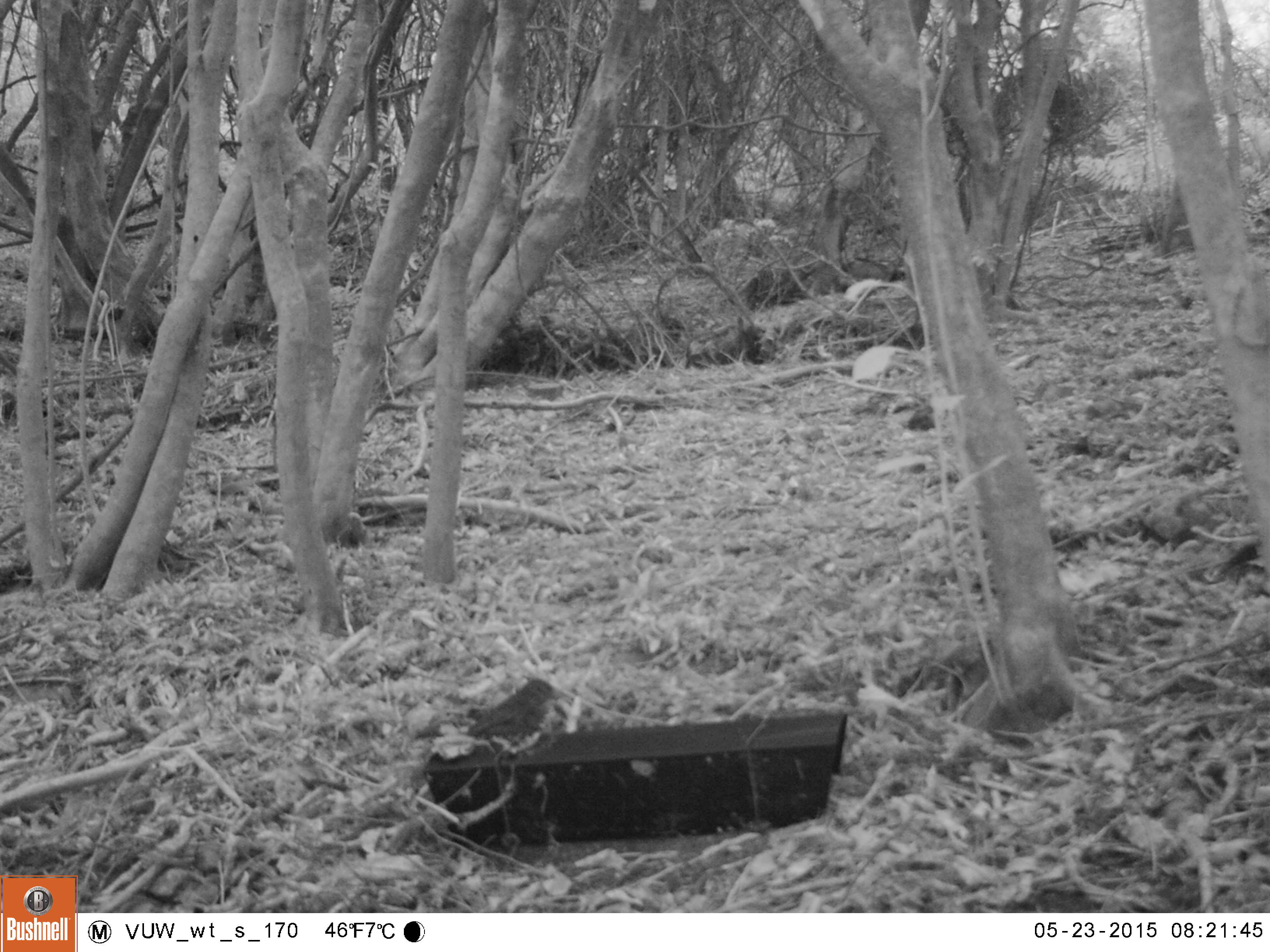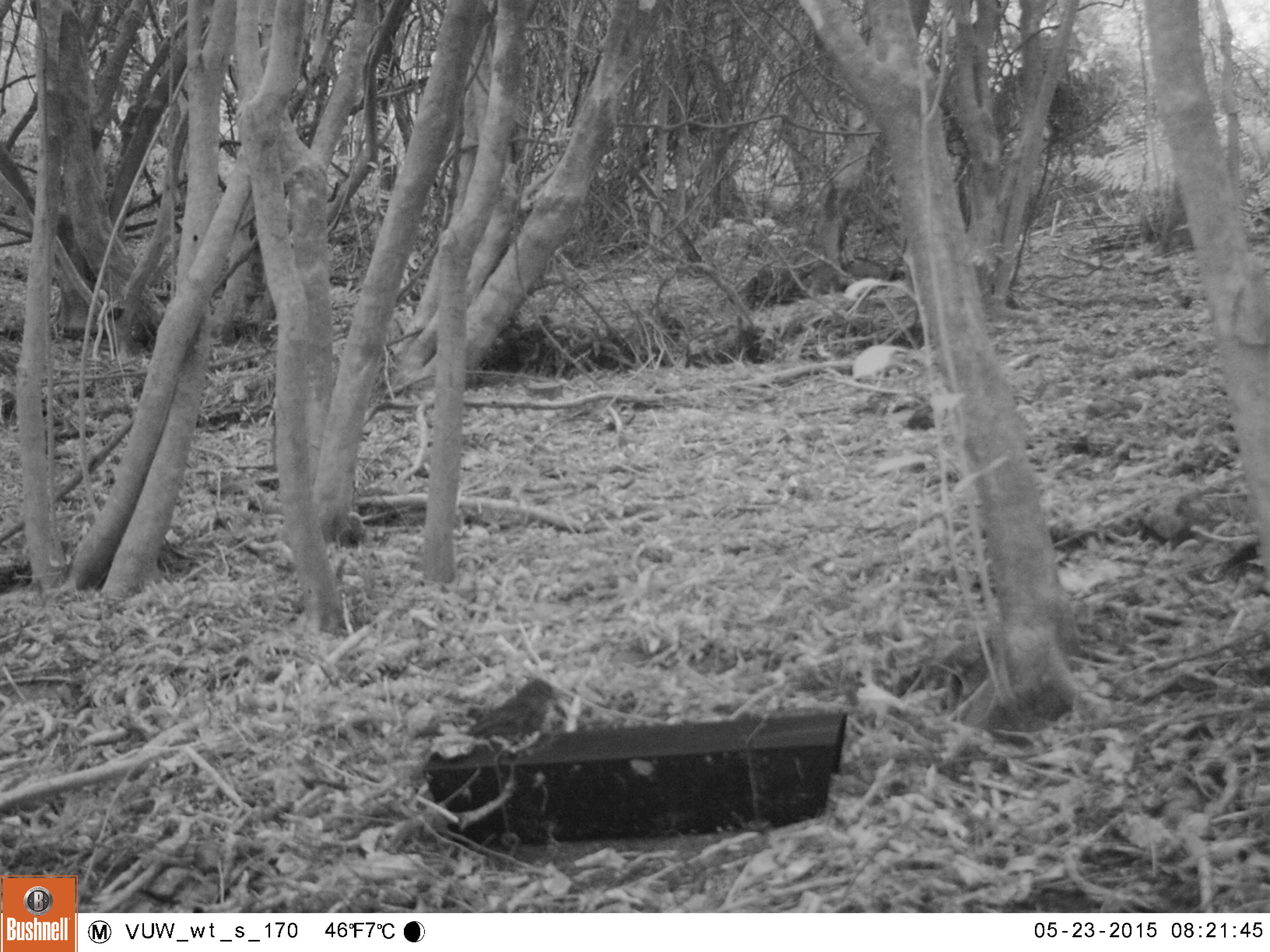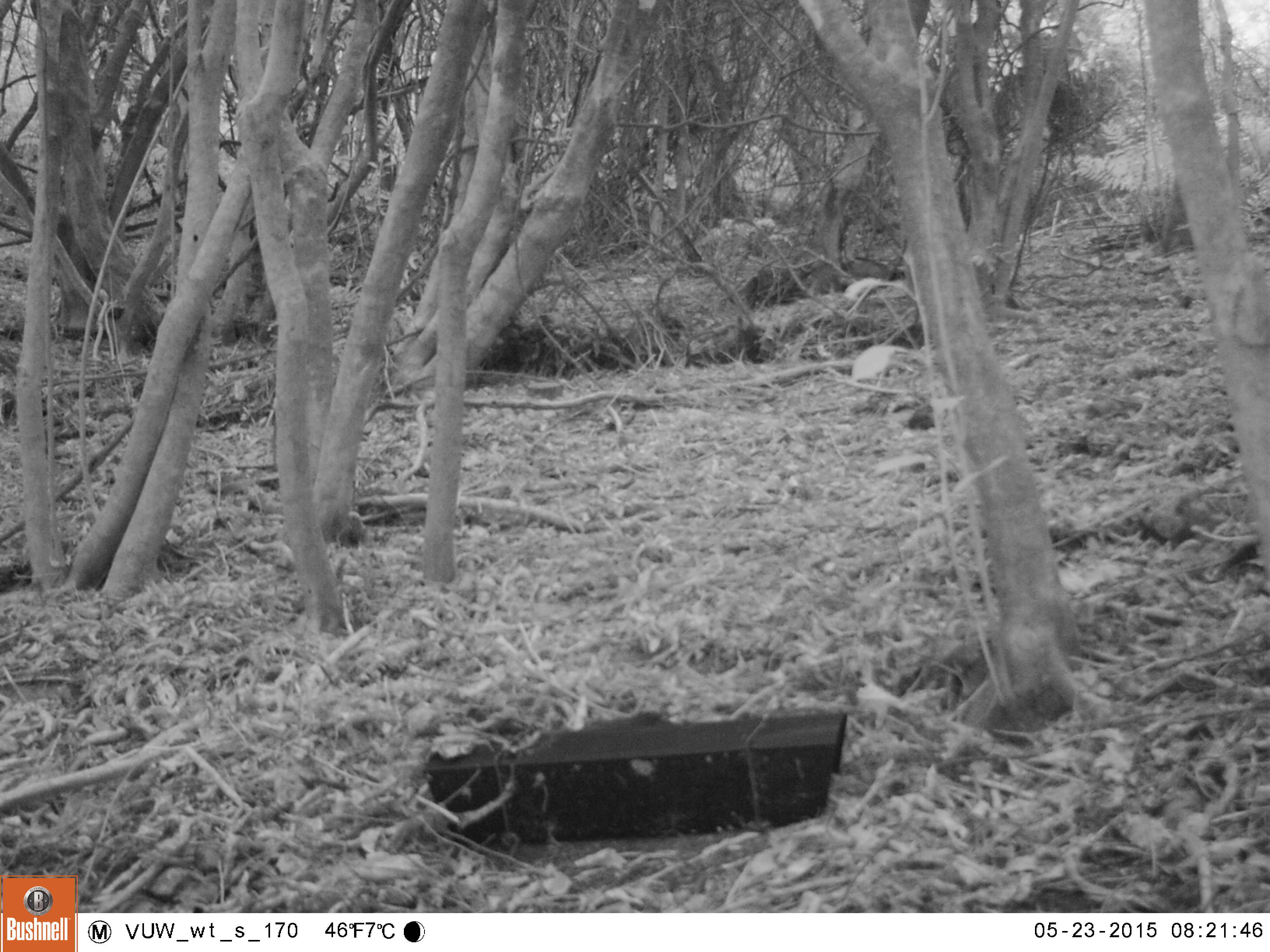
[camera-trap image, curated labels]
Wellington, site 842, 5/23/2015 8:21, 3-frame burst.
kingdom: Animalia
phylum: Chordata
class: Aves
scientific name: Aves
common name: bird